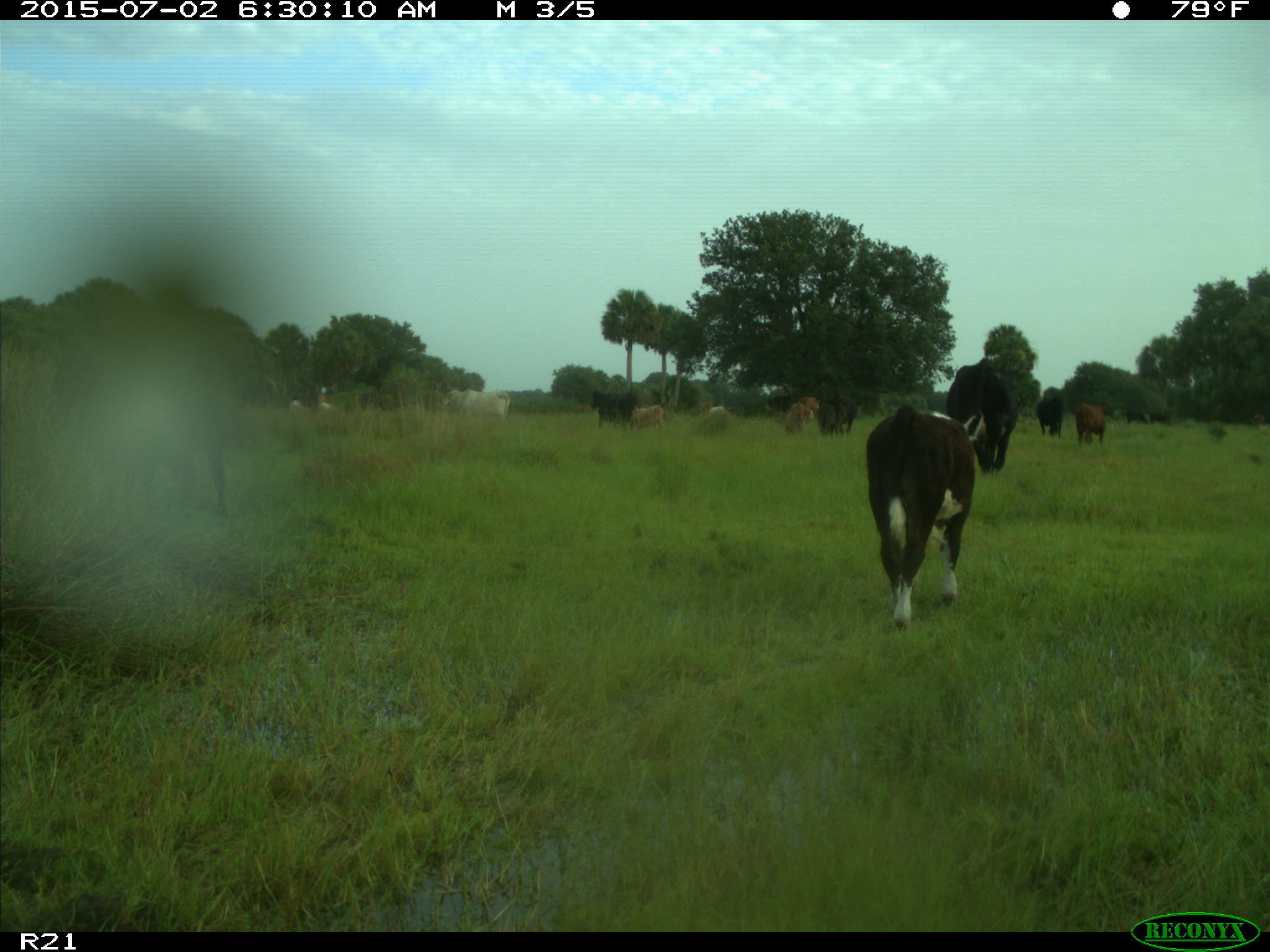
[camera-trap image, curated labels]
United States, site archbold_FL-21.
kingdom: Animalia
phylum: Chordata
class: Mammalia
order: Artiodactyla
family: Bovidae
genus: Bos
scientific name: Bos taurus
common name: domestic cow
Bos taurus (domestic cow).